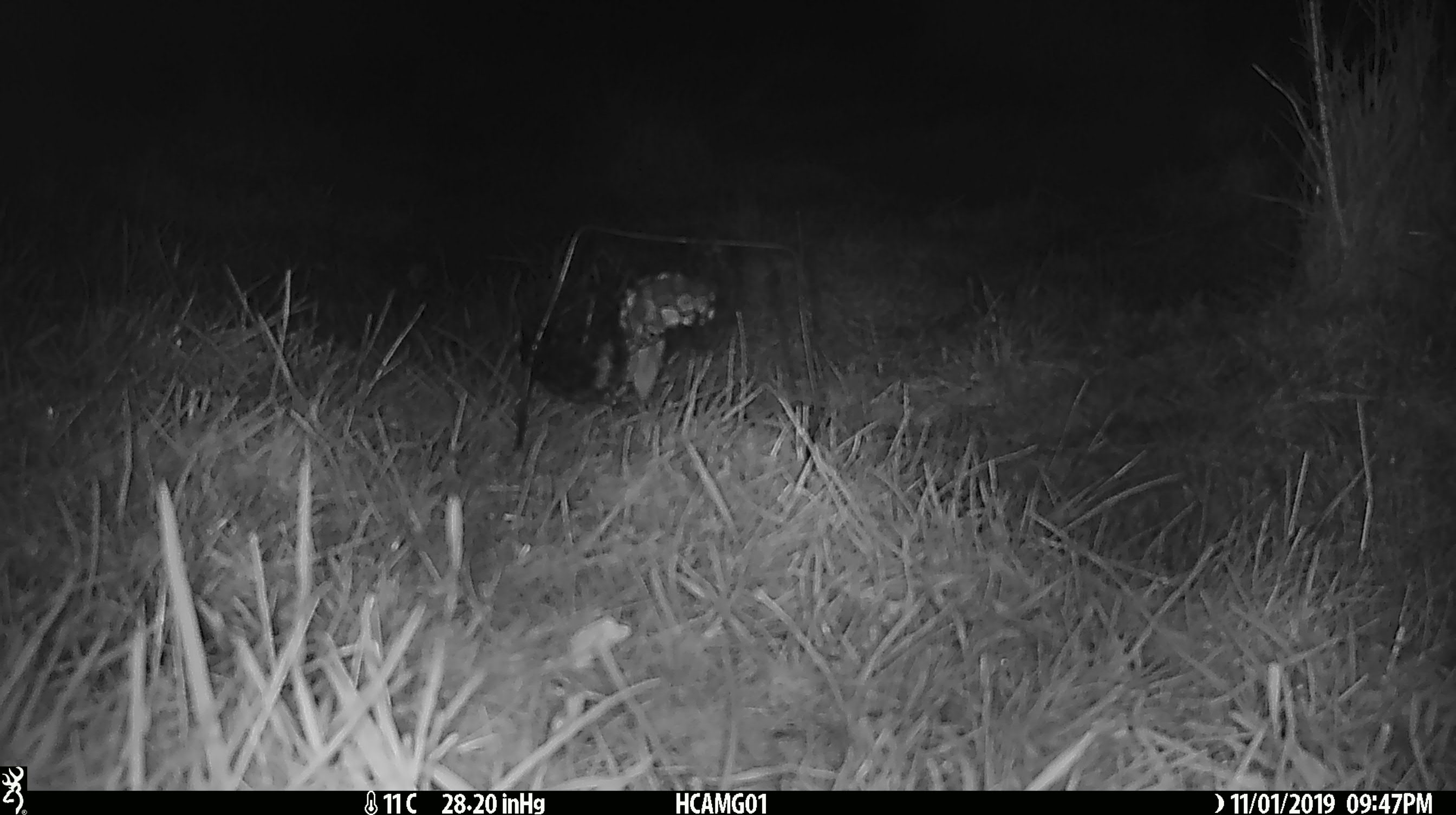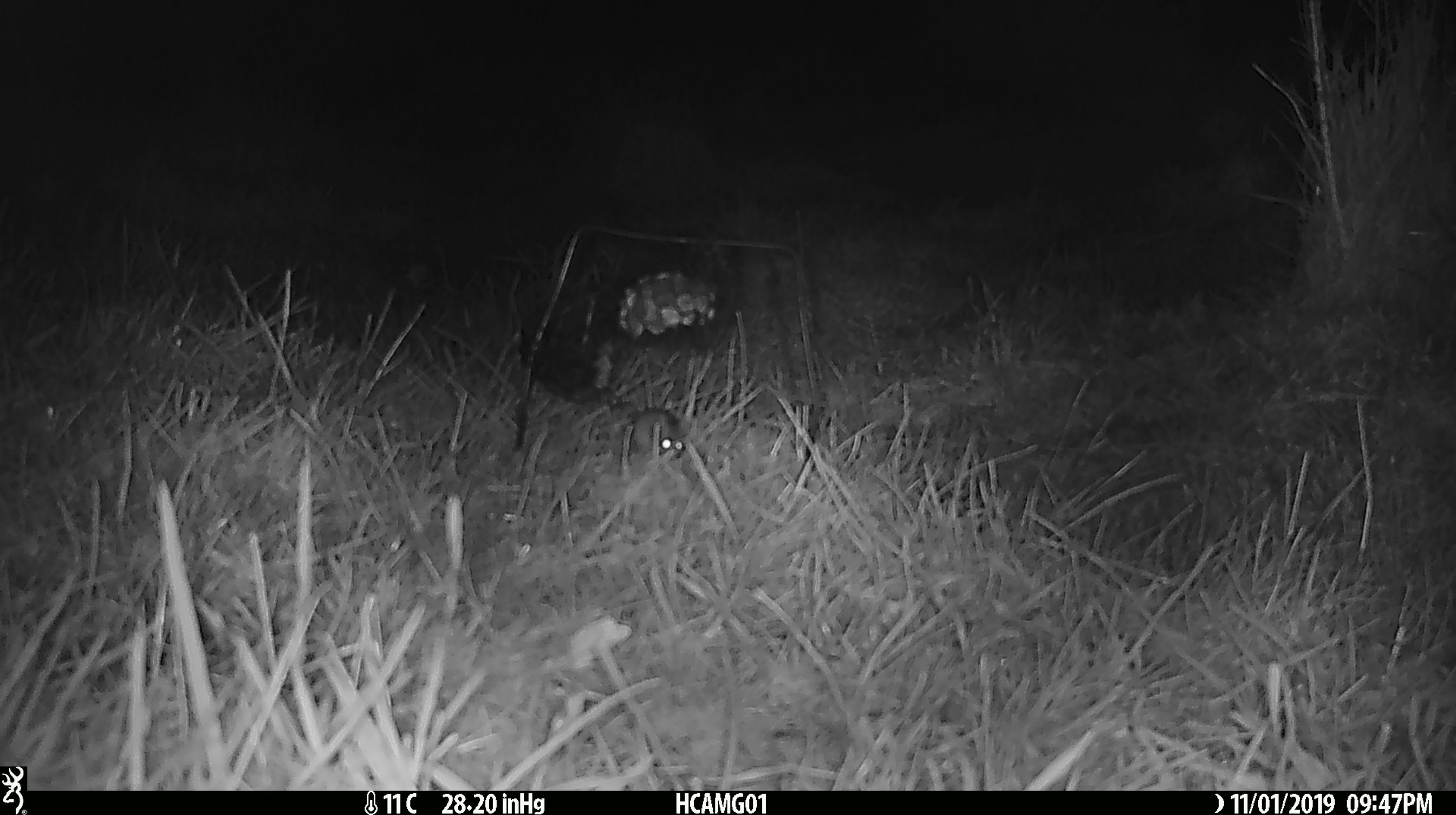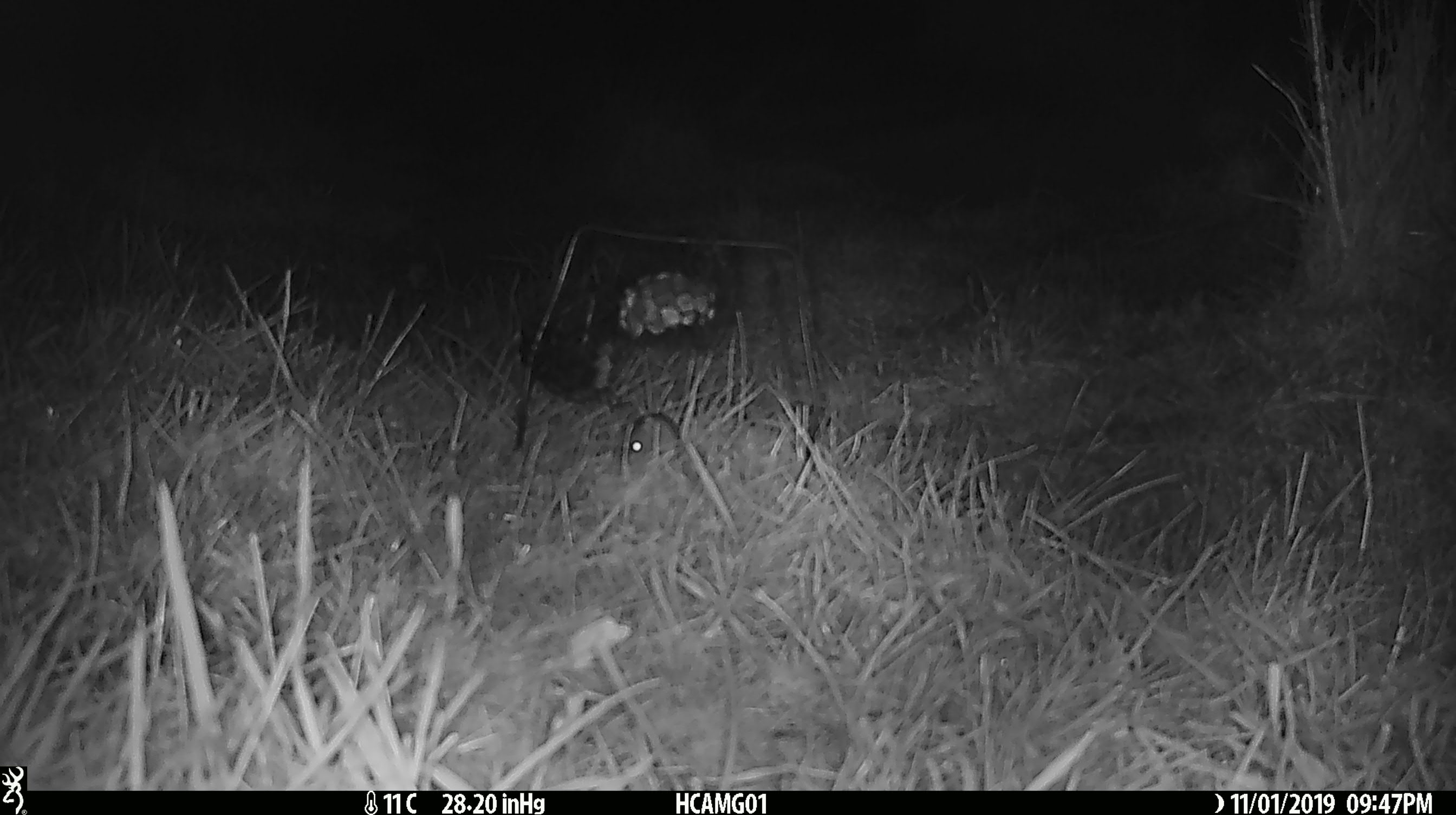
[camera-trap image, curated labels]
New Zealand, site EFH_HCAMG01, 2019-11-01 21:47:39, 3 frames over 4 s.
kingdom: Animalia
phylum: Chordata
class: Mammalia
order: Rodentia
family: Muridae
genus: Mus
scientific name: Mus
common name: mouse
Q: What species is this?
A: Mouse (Mus).